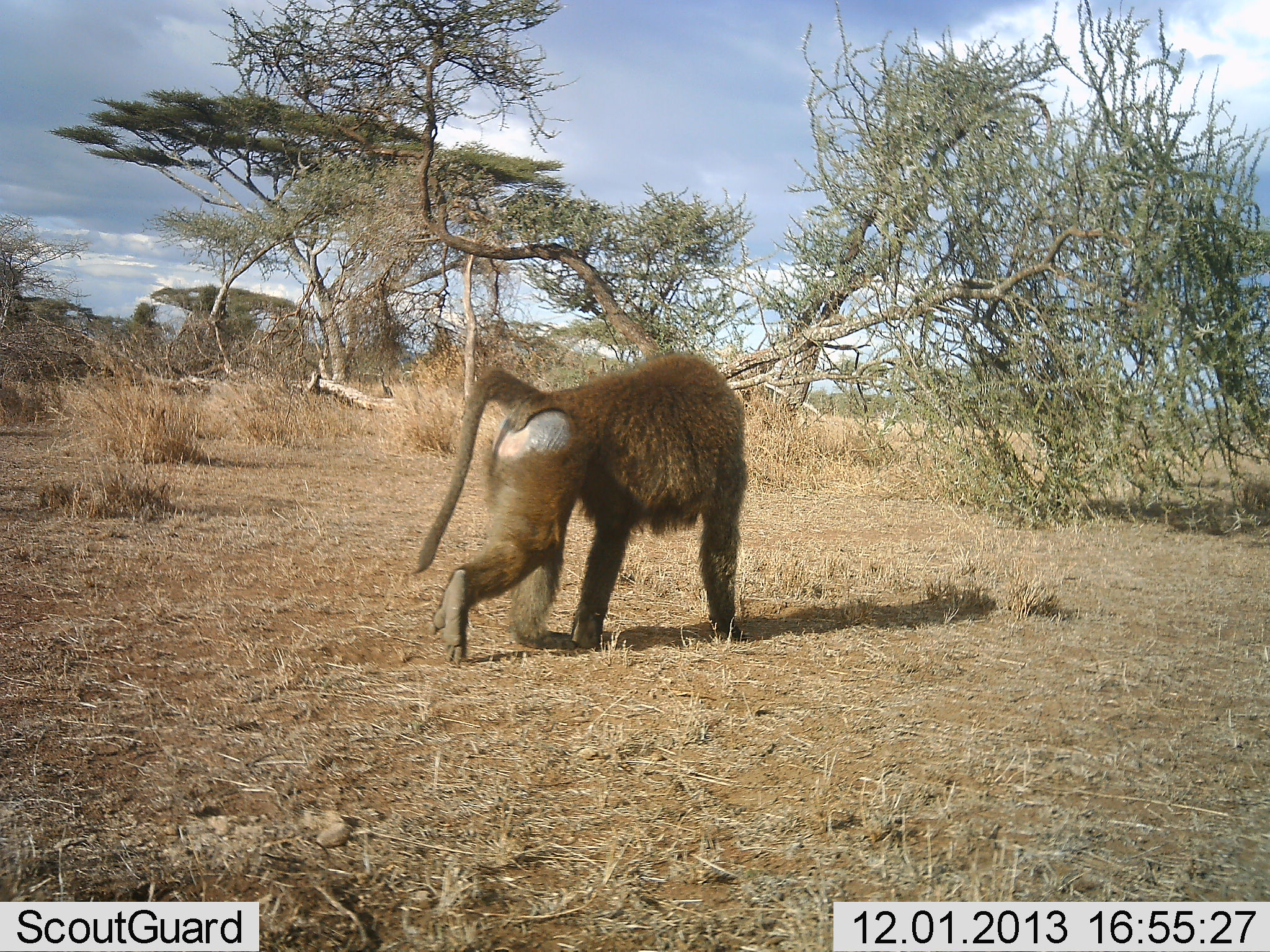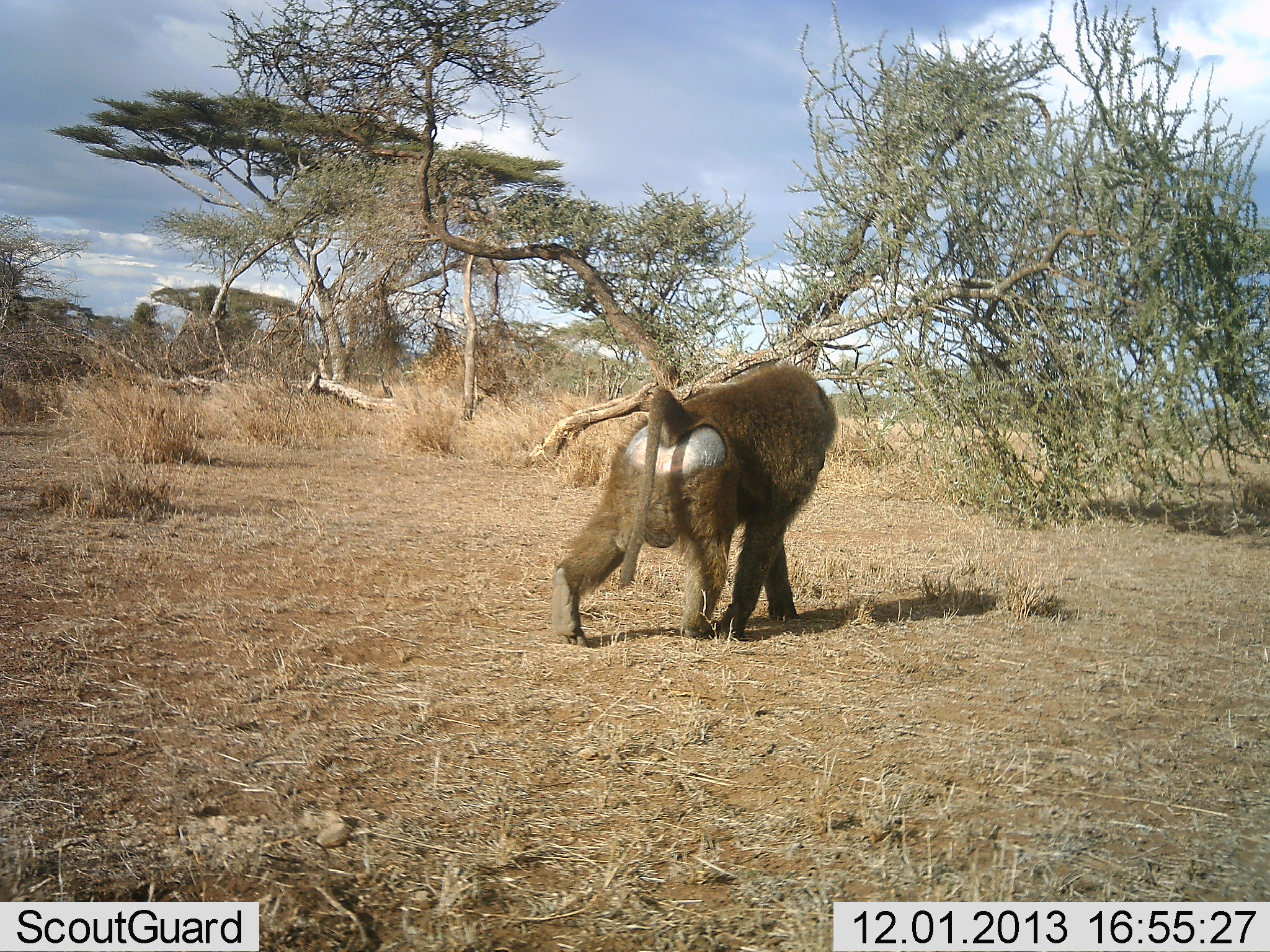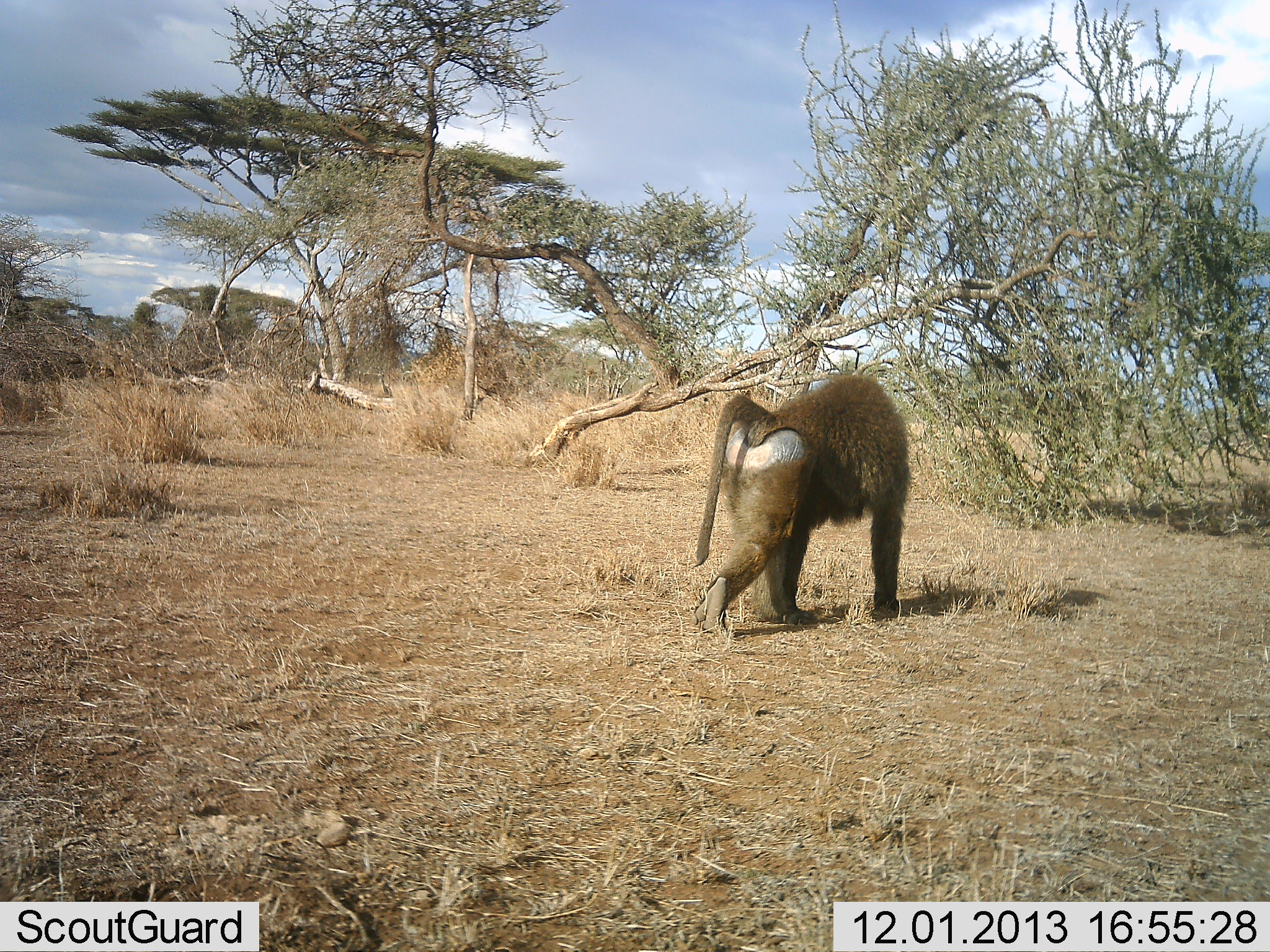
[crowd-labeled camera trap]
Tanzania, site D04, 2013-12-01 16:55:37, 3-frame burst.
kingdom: Animalia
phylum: Chordata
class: Mammalia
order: Primates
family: Cercopithecidae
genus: Papio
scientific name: Papio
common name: baboon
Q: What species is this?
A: Baboon (Papio).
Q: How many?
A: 1.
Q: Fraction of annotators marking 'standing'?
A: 0%.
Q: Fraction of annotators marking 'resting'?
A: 0%.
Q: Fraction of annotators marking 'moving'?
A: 100%.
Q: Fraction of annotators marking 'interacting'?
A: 0%.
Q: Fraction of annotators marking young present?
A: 0%.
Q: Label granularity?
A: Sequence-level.